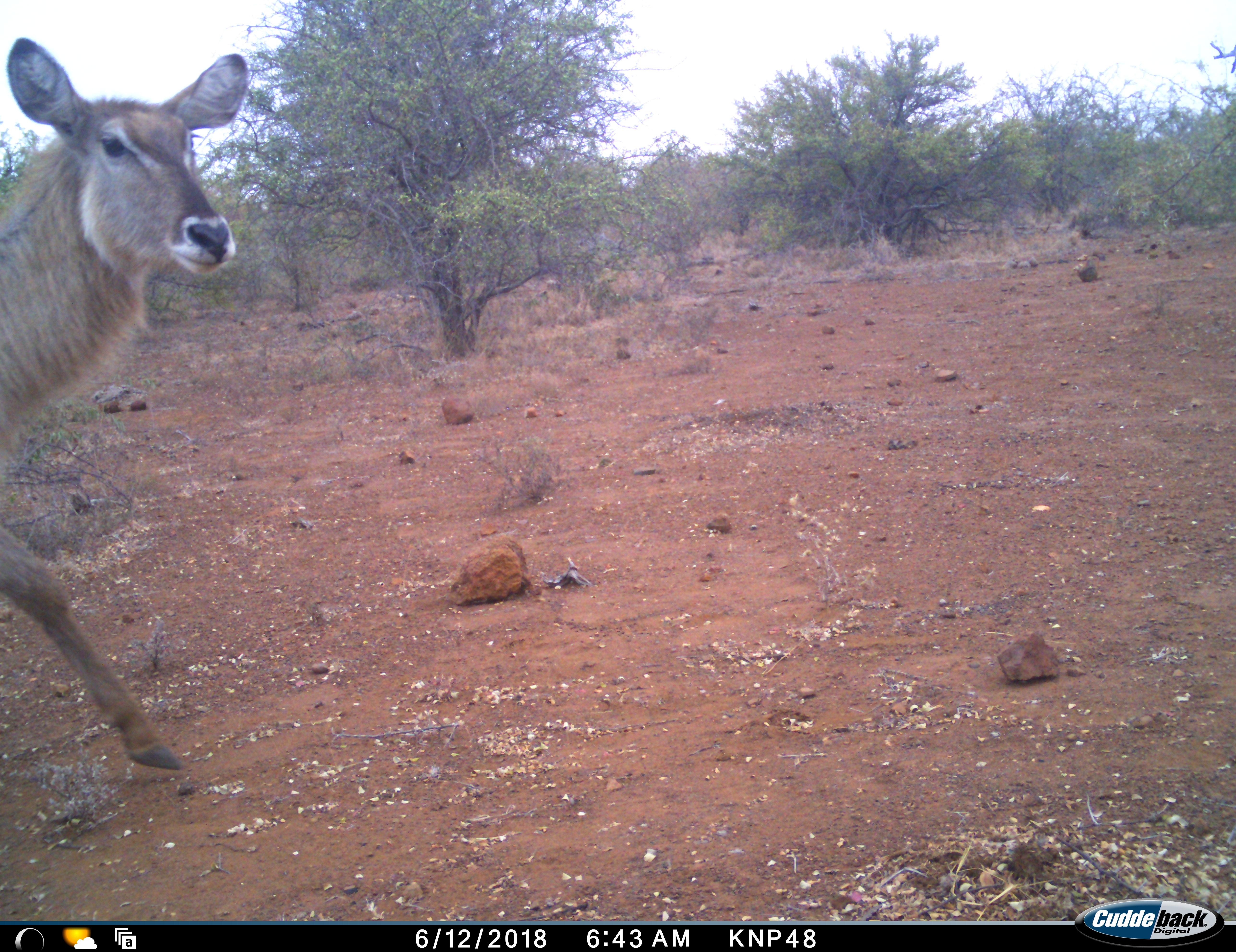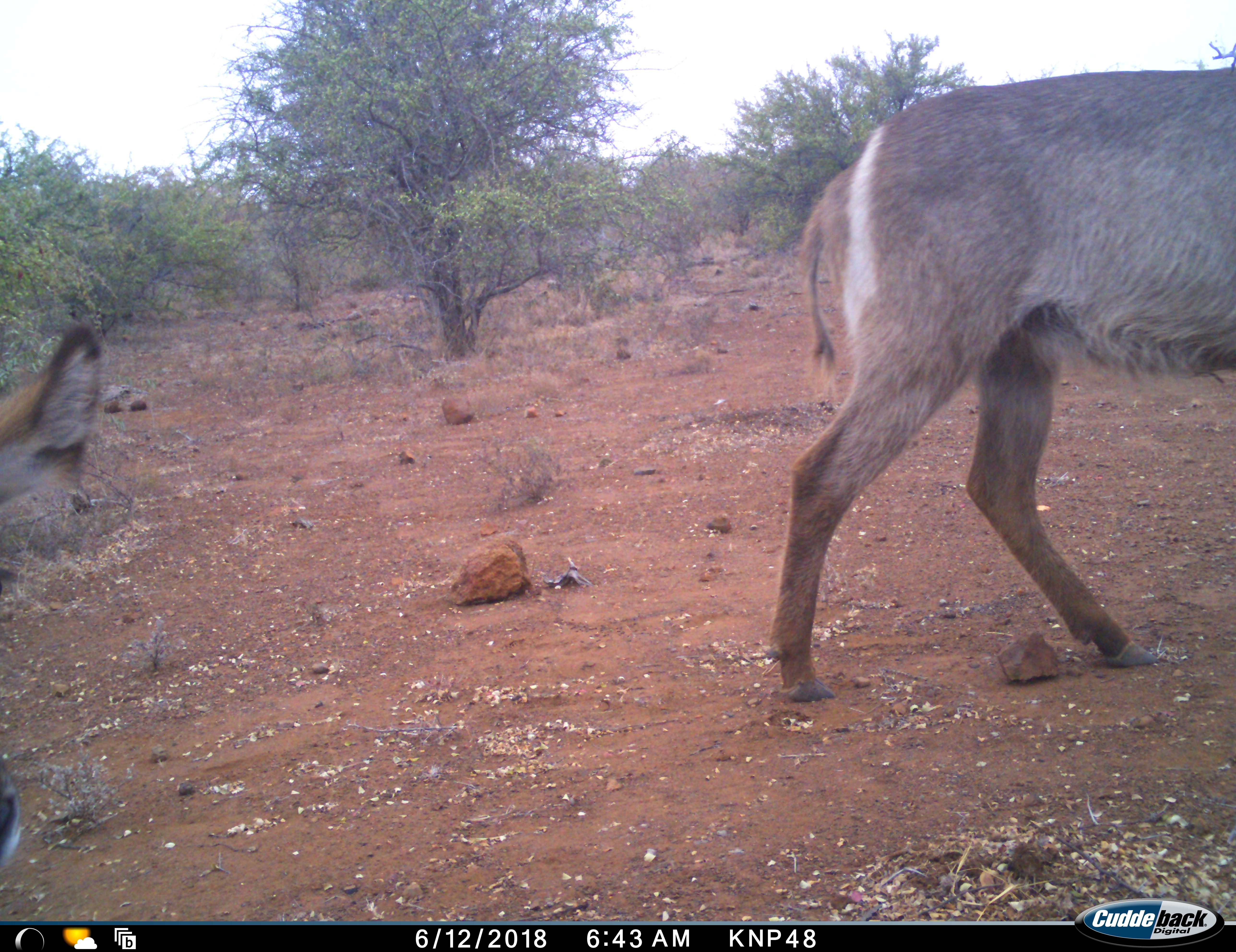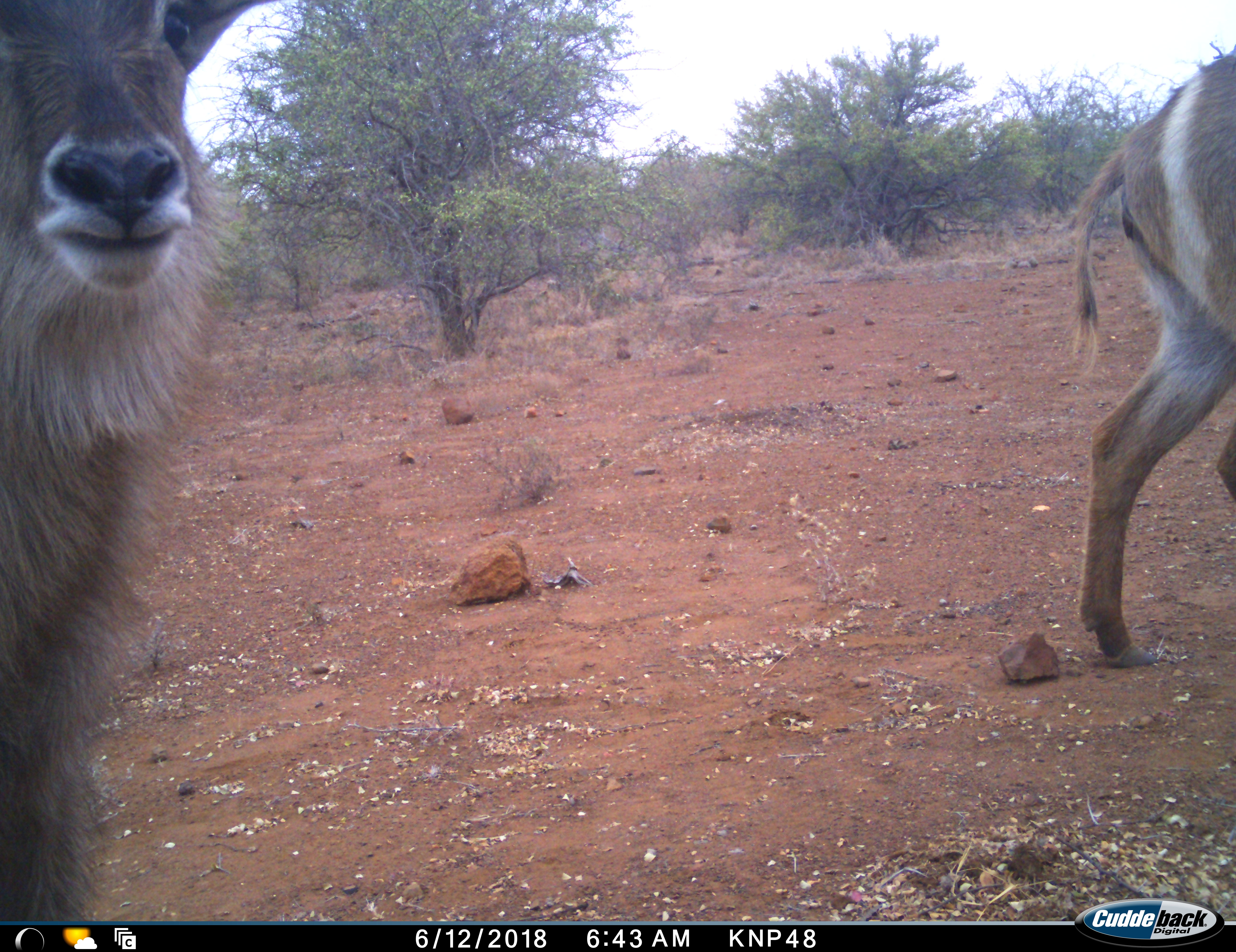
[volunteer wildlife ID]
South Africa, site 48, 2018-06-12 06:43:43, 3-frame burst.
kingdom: Animalia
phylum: Chordata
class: Mammalia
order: Artiodactyla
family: Bovidae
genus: Kobus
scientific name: Kobus ellipsiprymnus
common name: waterbuck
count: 2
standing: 12%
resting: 0%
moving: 100%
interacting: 0%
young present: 0%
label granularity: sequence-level